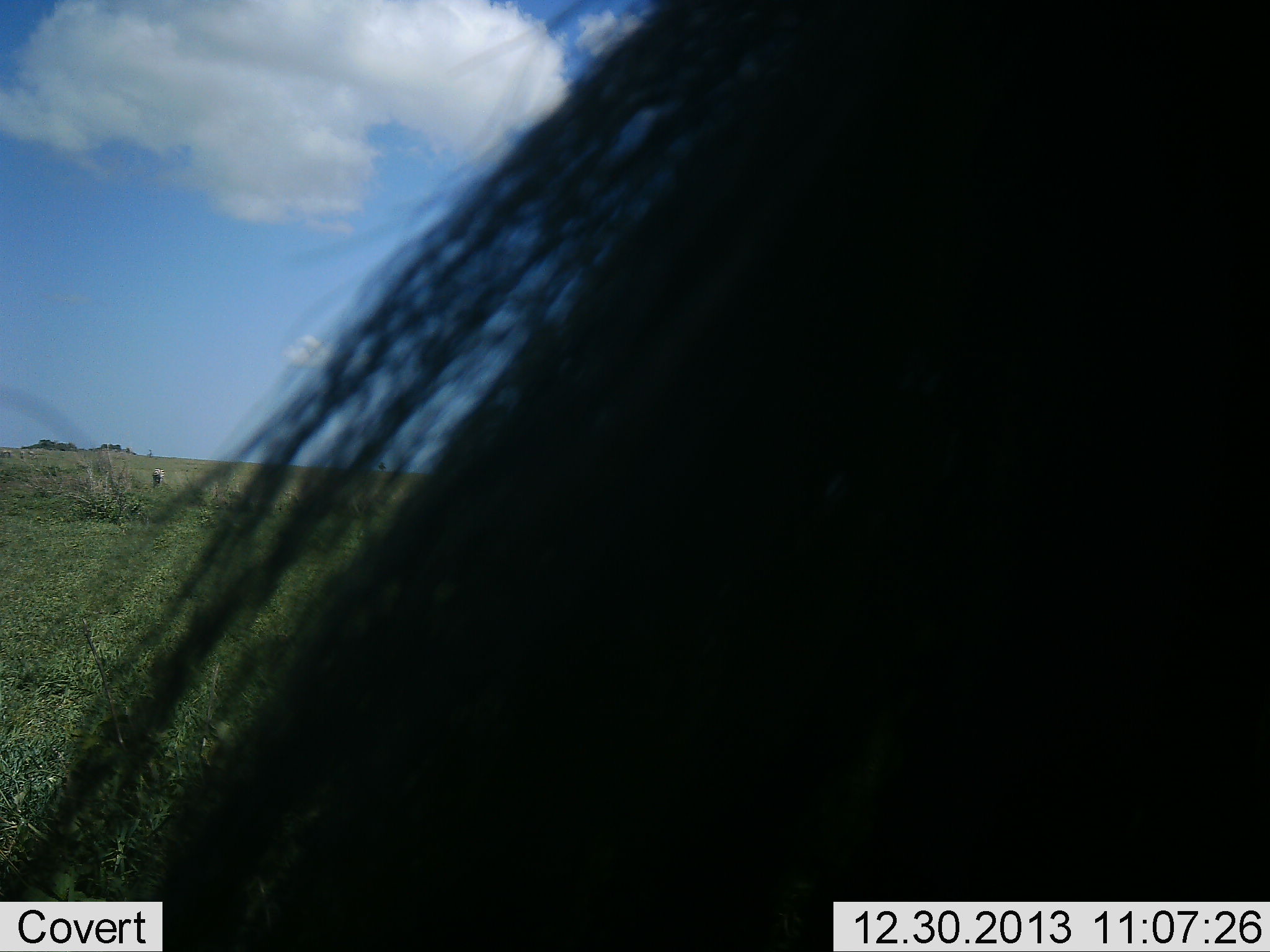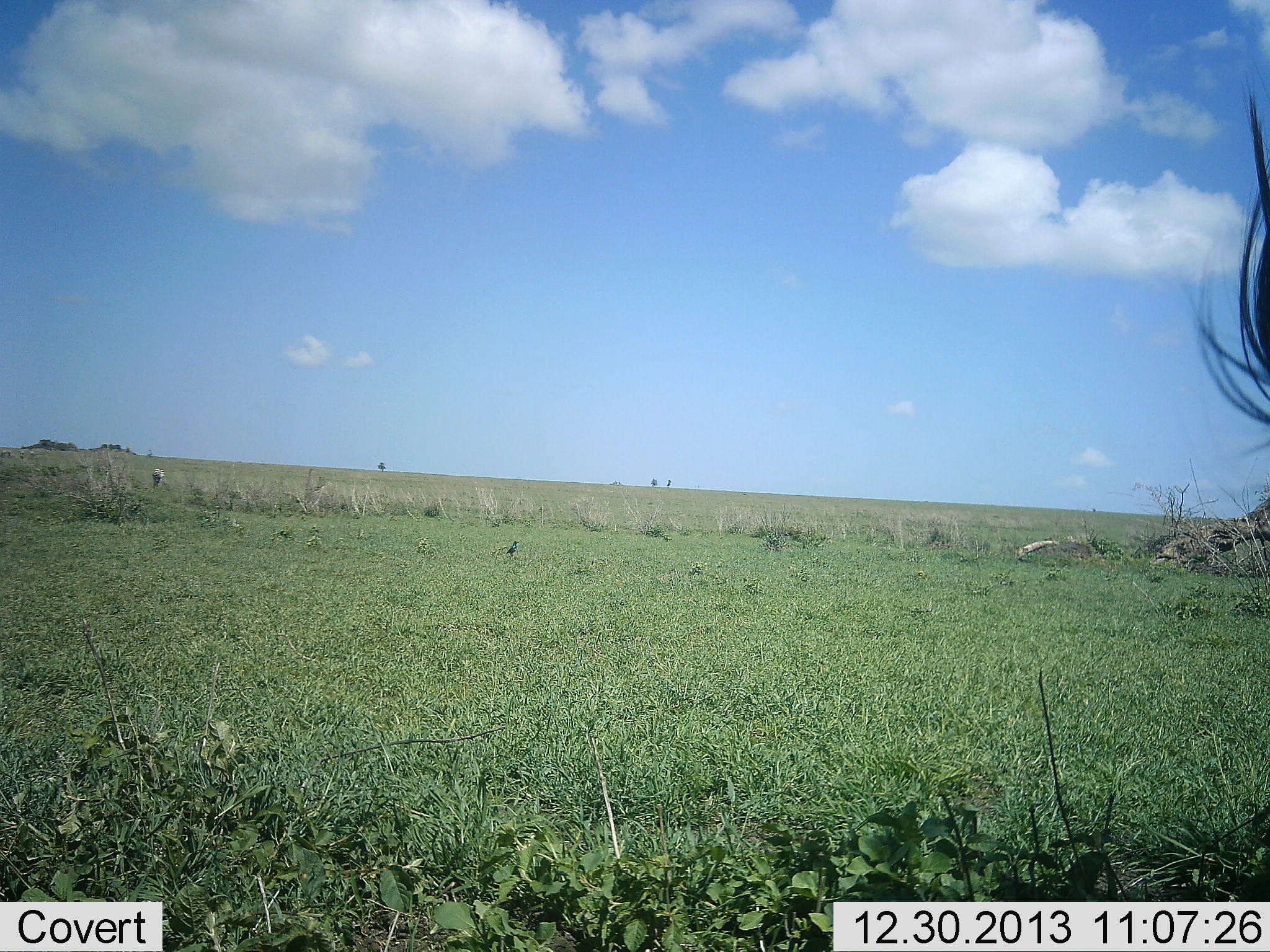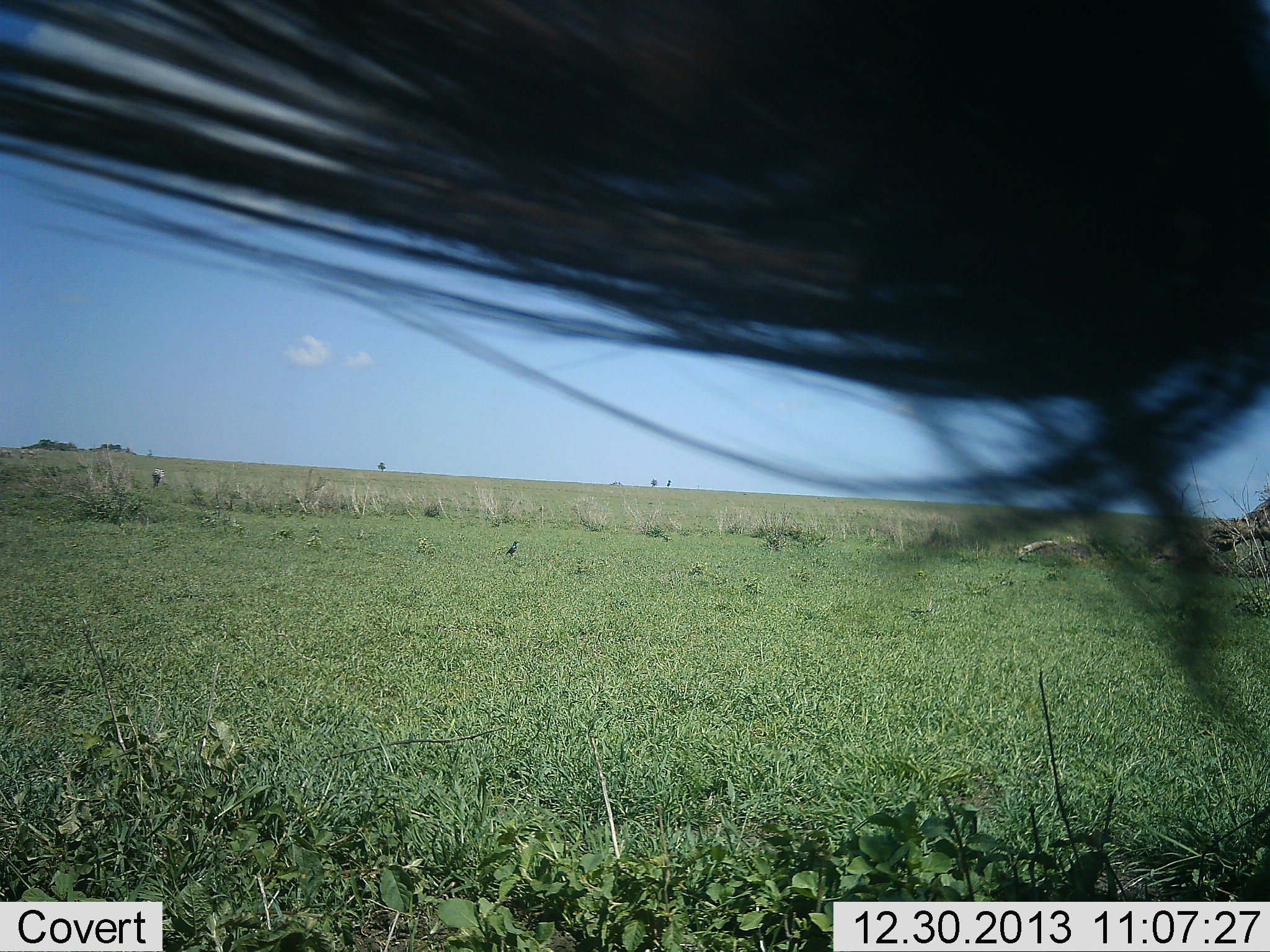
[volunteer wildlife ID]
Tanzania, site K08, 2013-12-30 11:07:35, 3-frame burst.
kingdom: Animalia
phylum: Chordata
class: Mammalia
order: Artiodactyla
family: Bovidae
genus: Connochaetes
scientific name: Connochaetes taurinus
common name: blue wildebeest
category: wildebeest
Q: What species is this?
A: Wildebeest (blue wildebeest) (Connochaetes taurinus).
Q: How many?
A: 1.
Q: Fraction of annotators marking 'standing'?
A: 62%.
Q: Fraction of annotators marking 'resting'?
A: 0%.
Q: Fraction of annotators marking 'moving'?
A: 38%.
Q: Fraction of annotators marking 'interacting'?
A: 0%.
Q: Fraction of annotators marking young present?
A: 0%.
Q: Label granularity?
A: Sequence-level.